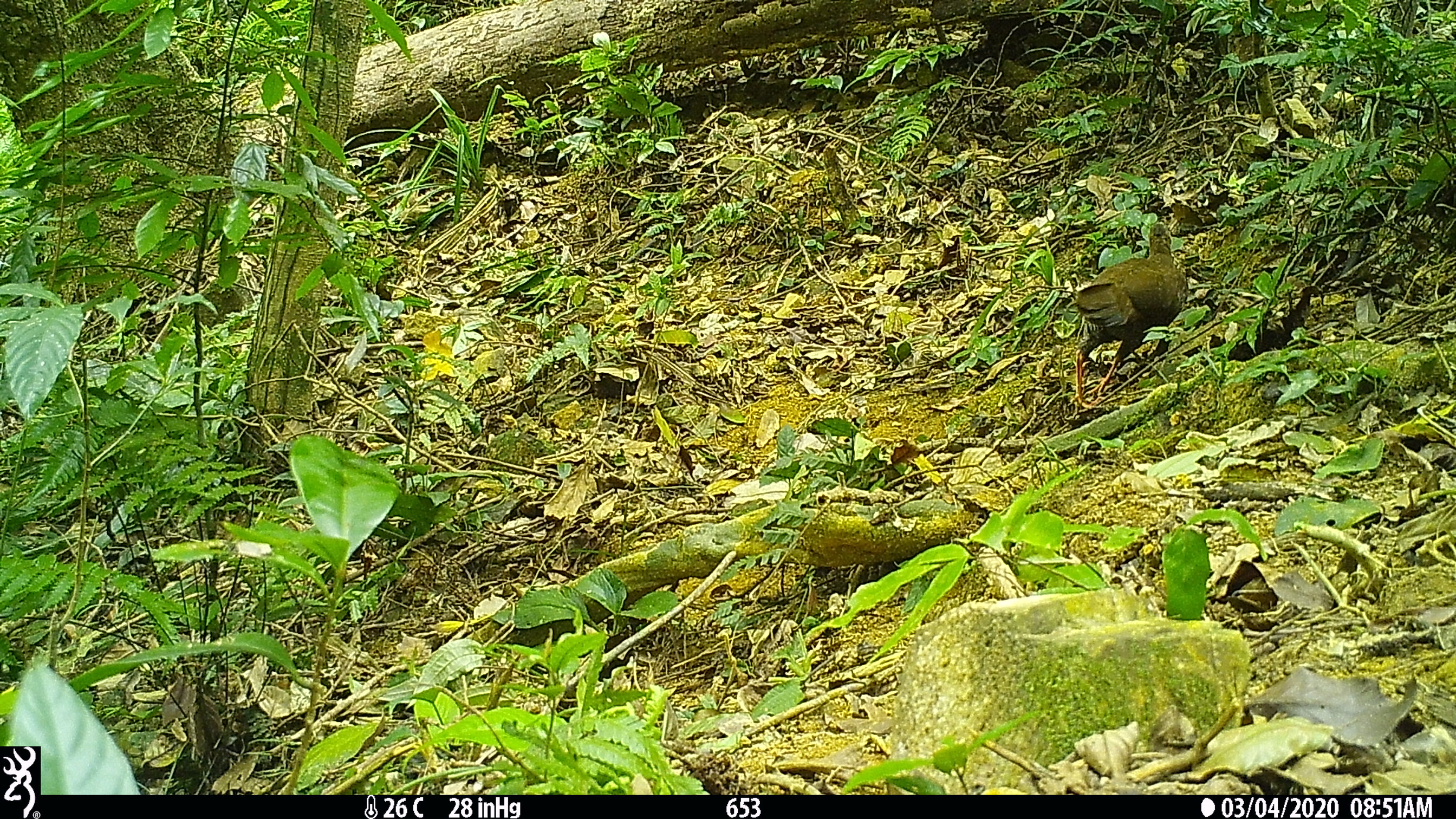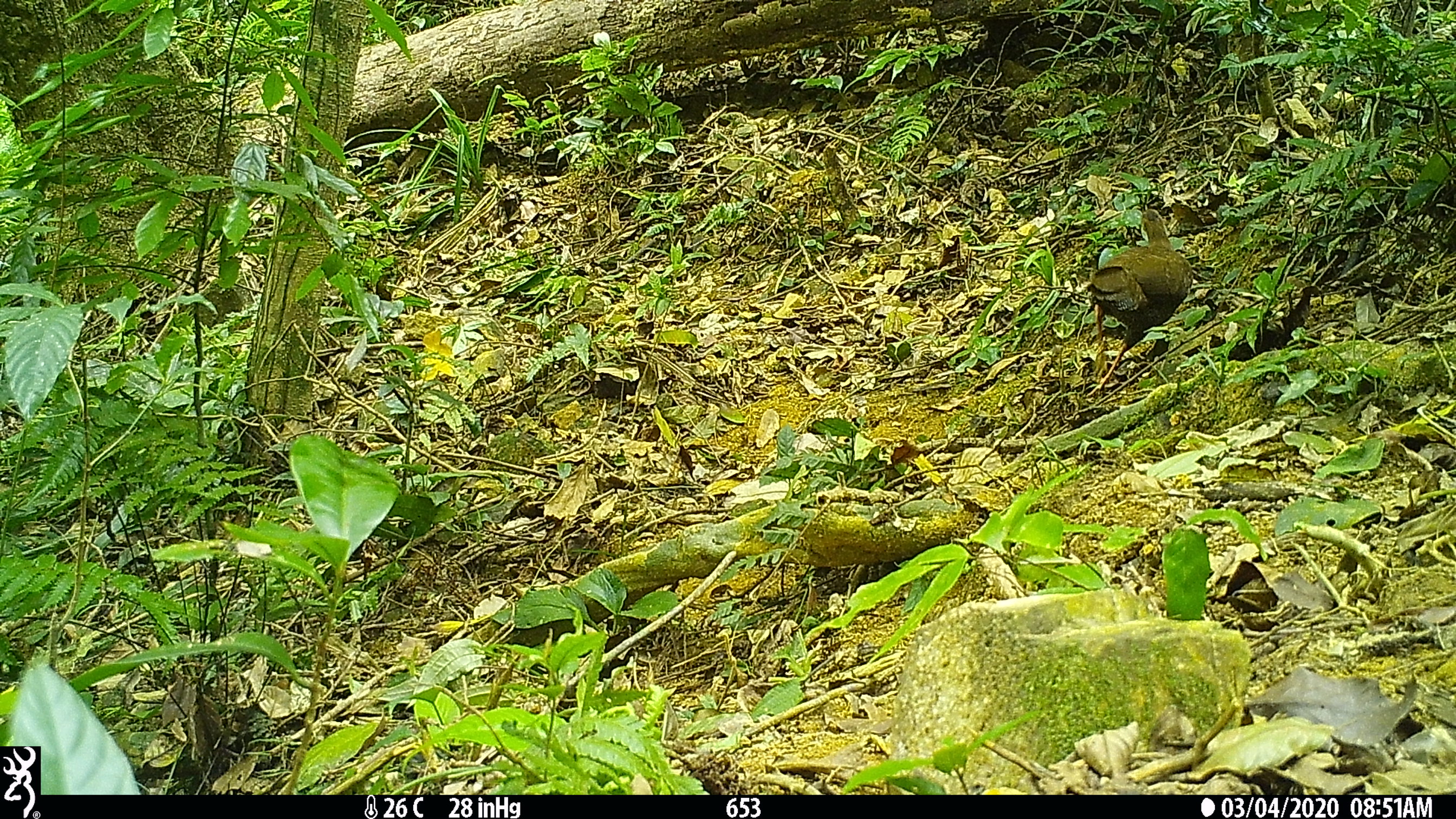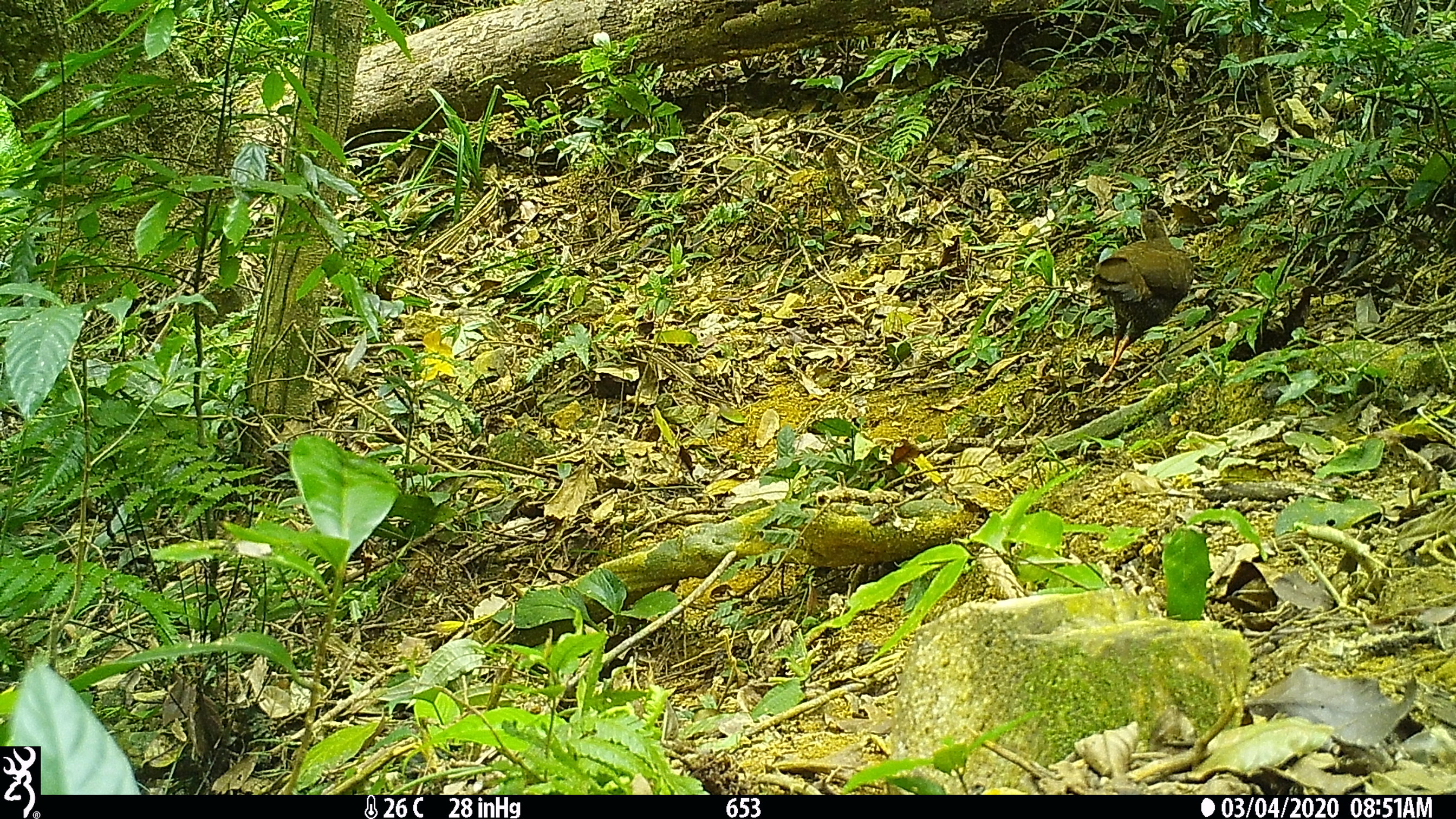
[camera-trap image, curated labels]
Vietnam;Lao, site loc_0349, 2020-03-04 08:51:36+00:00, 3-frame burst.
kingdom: Animalia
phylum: Chordata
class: Aves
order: Galliformes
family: Phasianidae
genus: Lophura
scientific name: Lophura nycthemera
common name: silver pheasant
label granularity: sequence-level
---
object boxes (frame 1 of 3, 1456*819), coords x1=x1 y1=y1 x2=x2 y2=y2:
silver pheasant: x1=1068 y1=223 x2=1188 y2=409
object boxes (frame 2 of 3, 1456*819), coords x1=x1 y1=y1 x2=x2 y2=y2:
silver pheasant: x1=1084 y1=208 x2=1193 y2=397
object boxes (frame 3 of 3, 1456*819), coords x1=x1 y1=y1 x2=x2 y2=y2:
silver pheasant: x1=1083 y1=210 x2=1194 y2=394